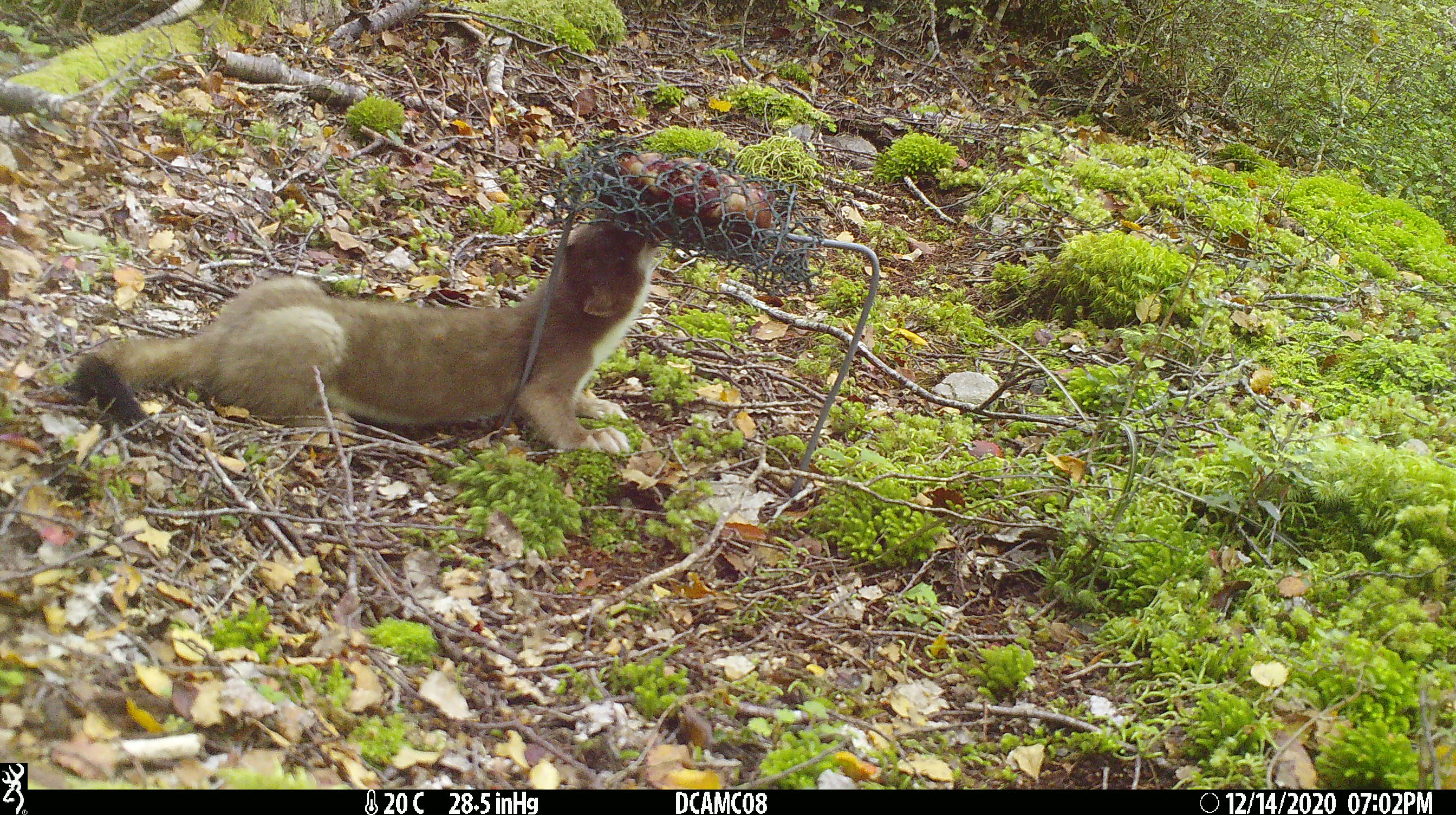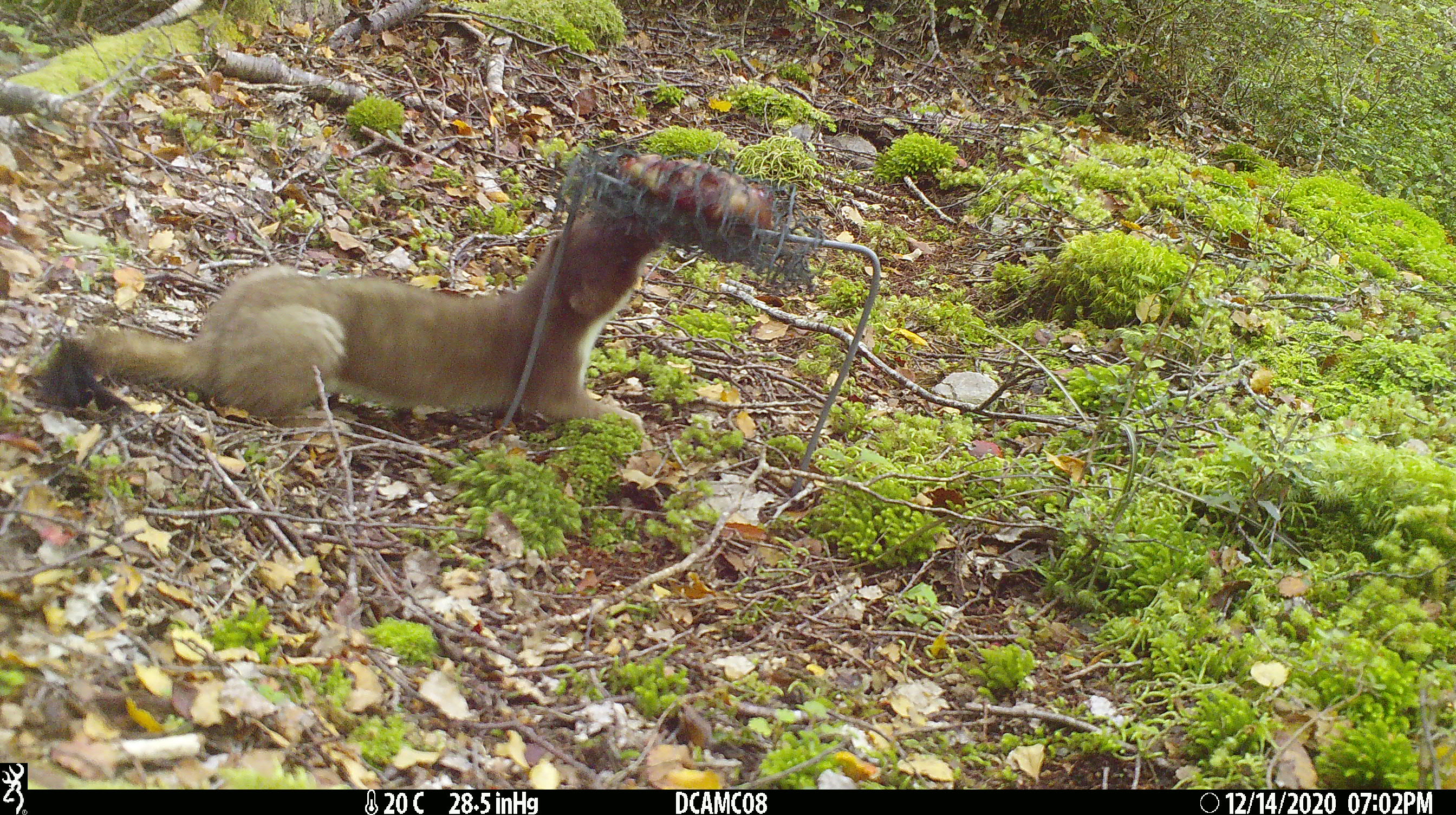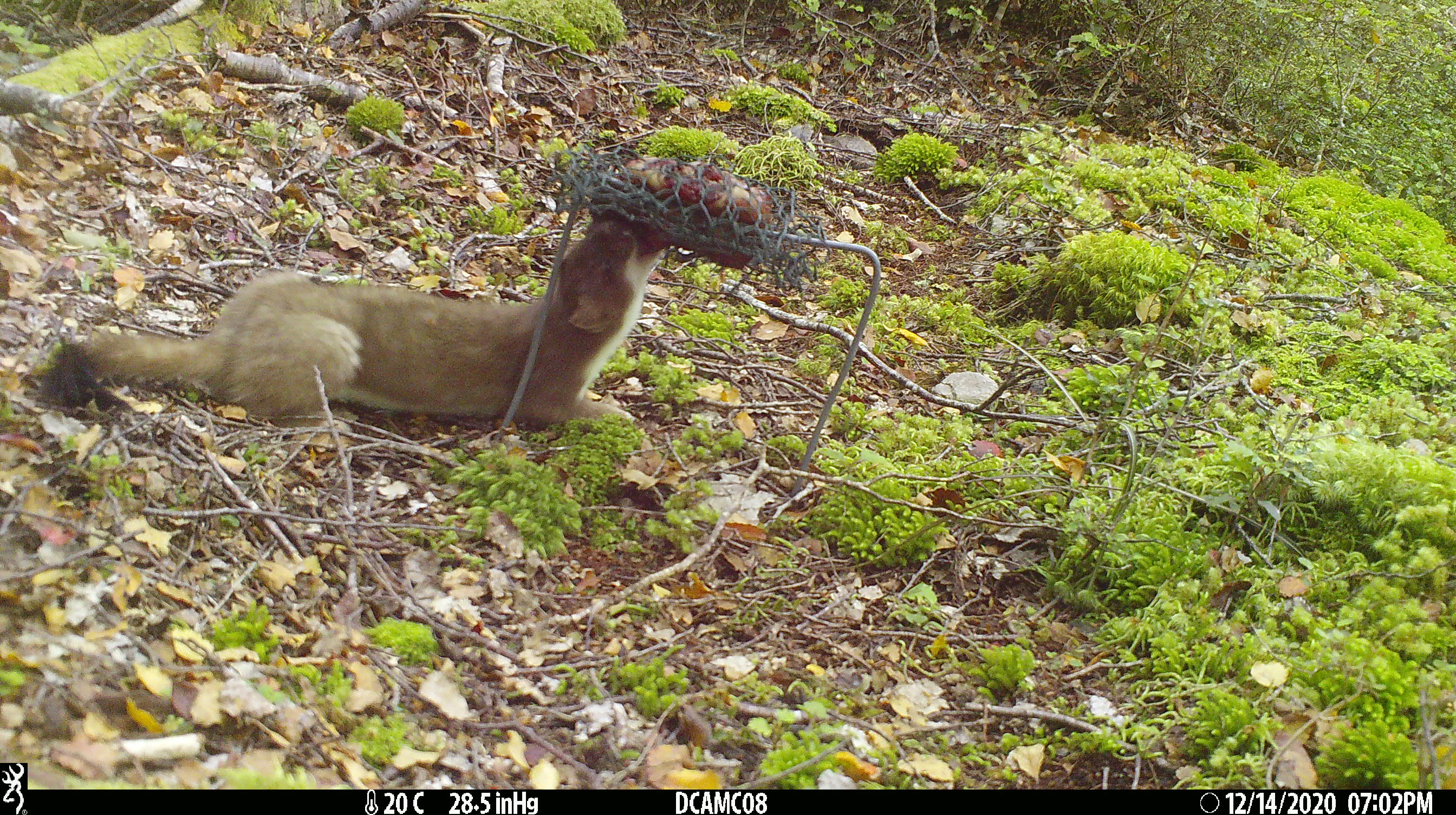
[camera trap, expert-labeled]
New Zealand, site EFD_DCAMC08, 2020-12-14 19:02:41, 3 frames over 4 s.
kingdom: Animalia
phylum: Chordata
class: Mammalia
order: Carnivora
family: Mustelidae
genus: Mustela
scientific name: Mustela erminea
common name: stoat